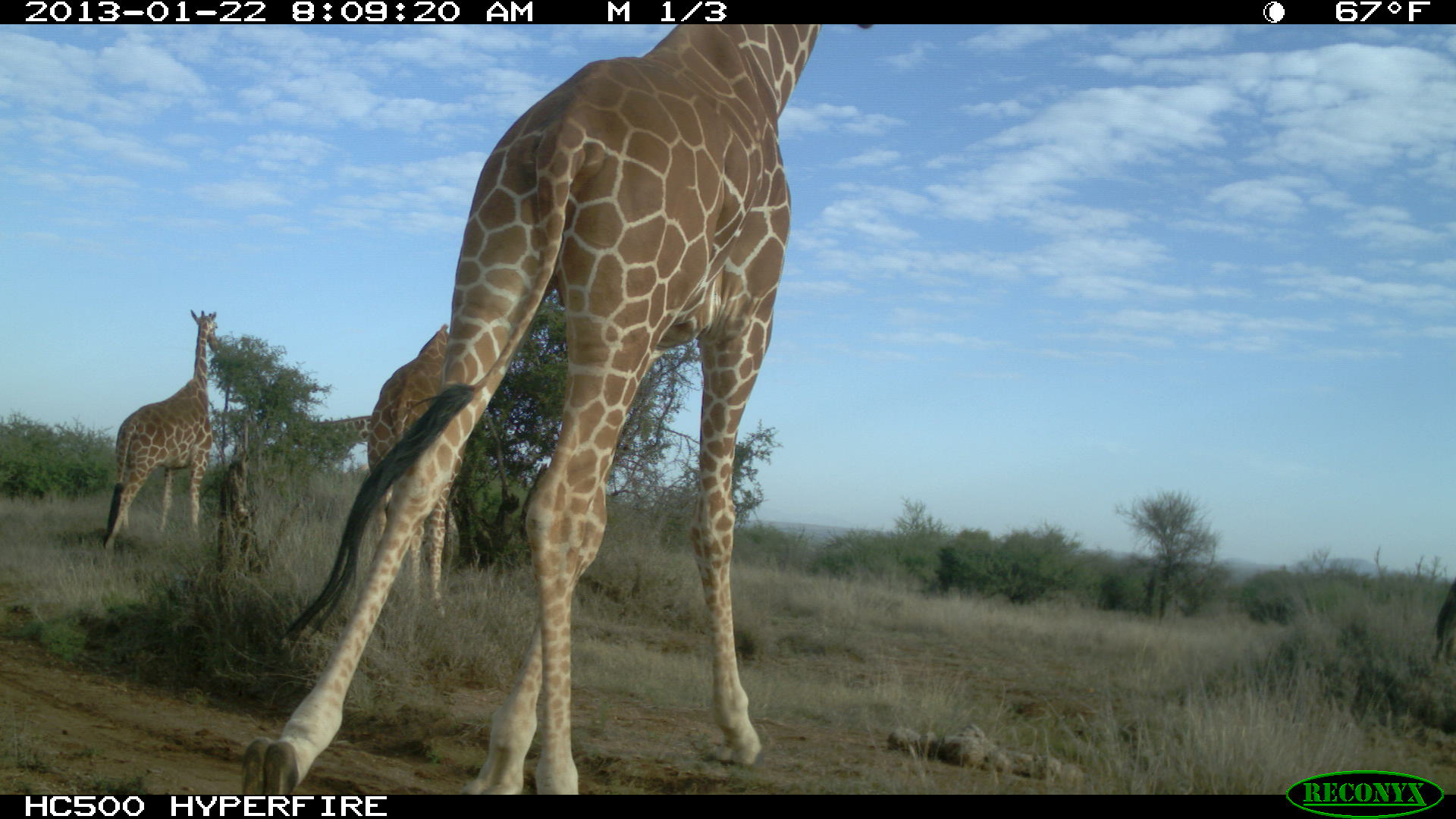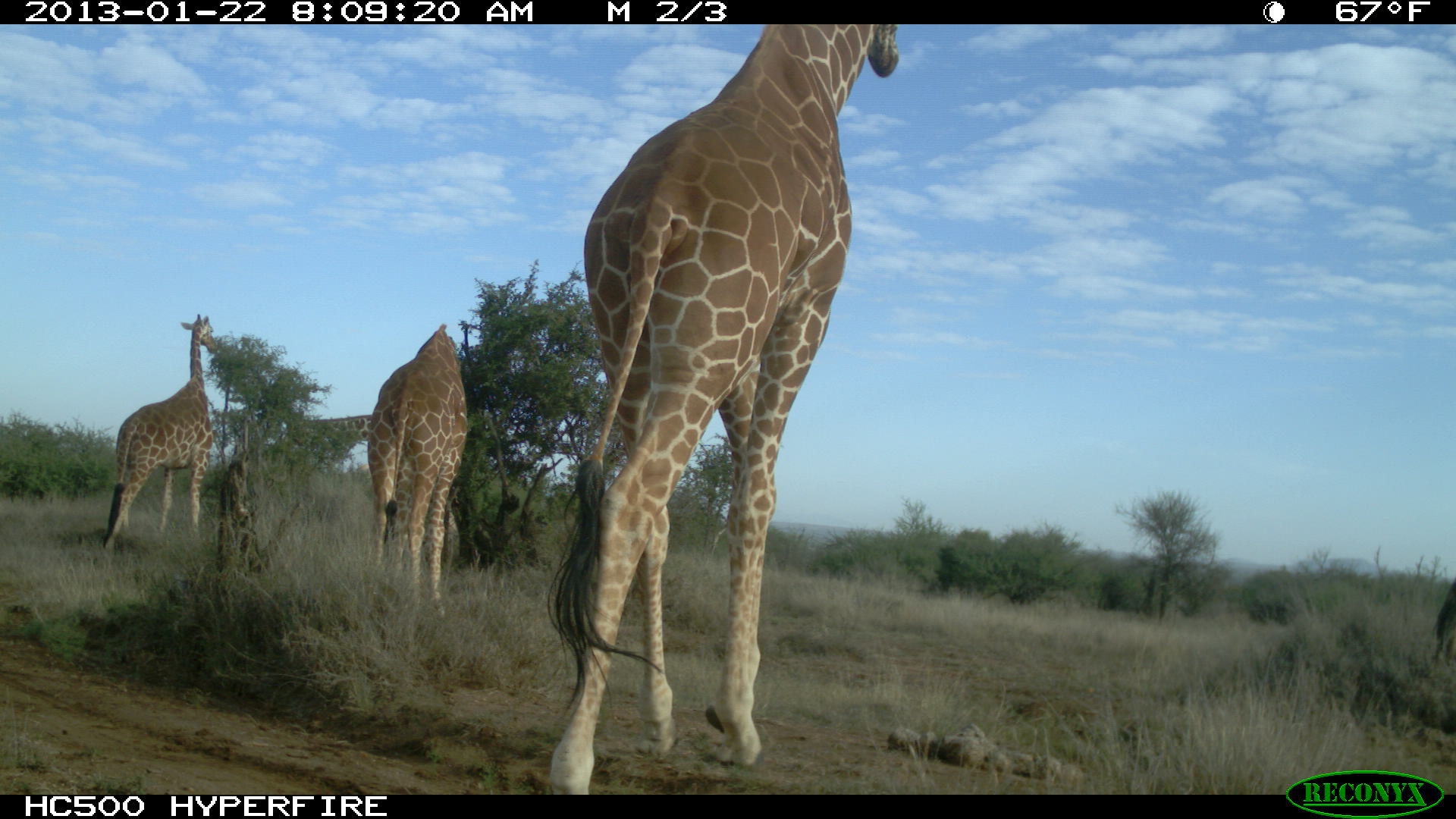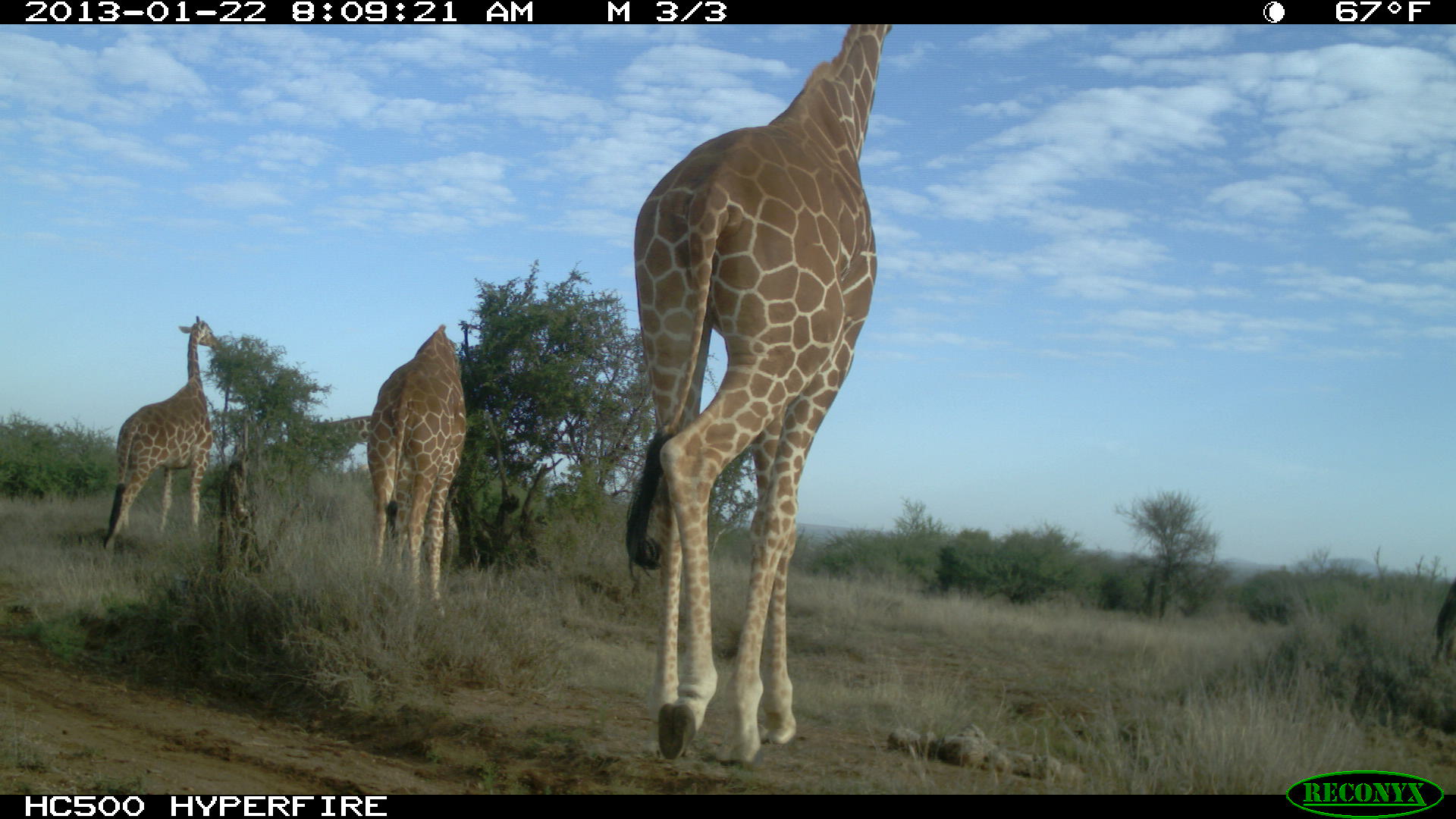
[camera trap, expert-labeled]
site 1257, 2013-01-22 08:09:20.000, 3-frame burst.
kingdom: Animalia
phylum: Chordata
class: Mammalia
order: Artiodactyla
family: Giraffidae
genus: Giraffa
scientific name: Giraffa camelopardalis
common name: giraffe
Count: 4.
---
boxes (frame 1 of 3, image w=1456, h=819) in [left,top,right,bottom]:
giraffa camelopardalis: [243,23,874,795]; [106,308,224,550]; [370,324,455,615]; [237,412,373,482]